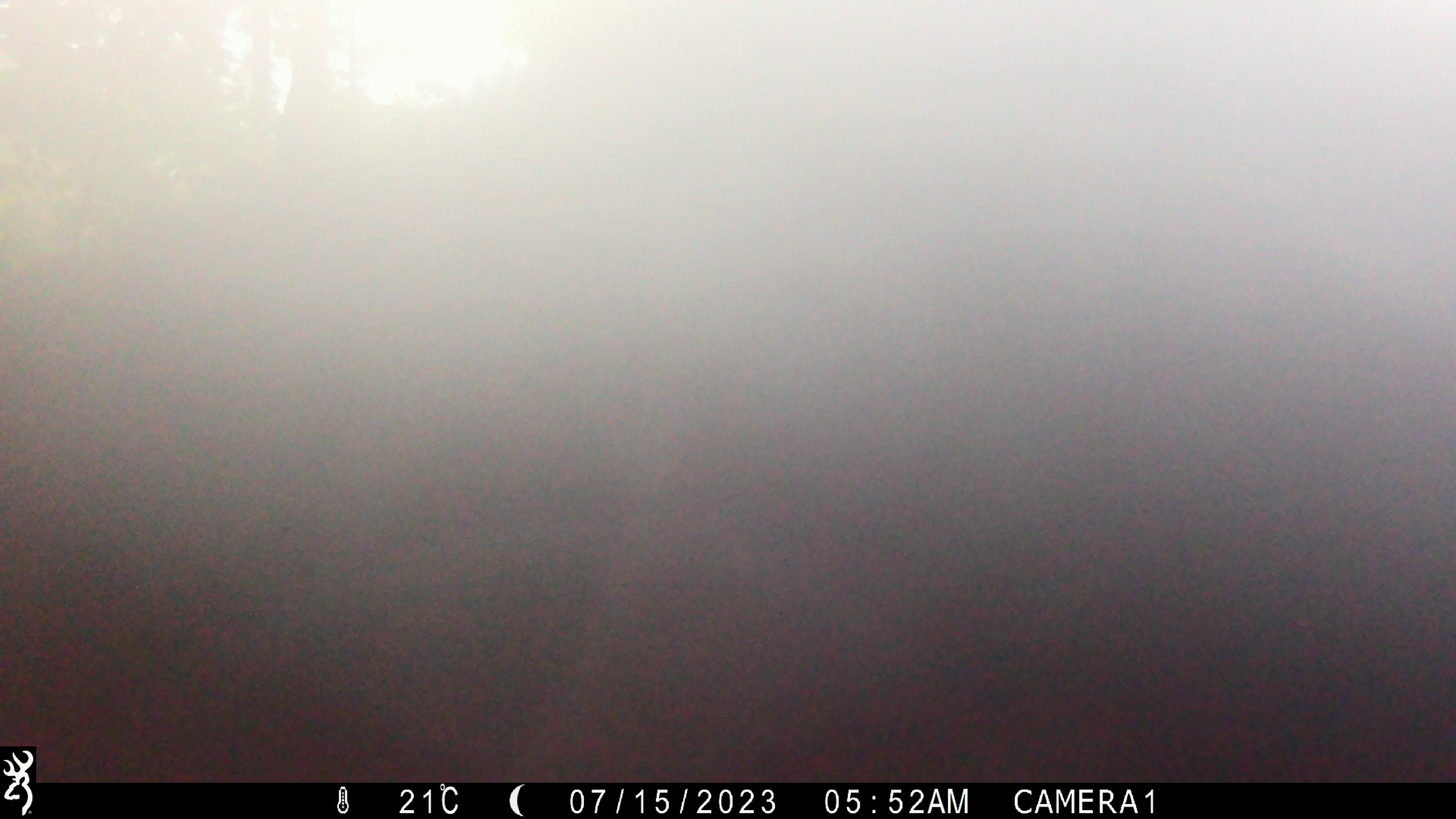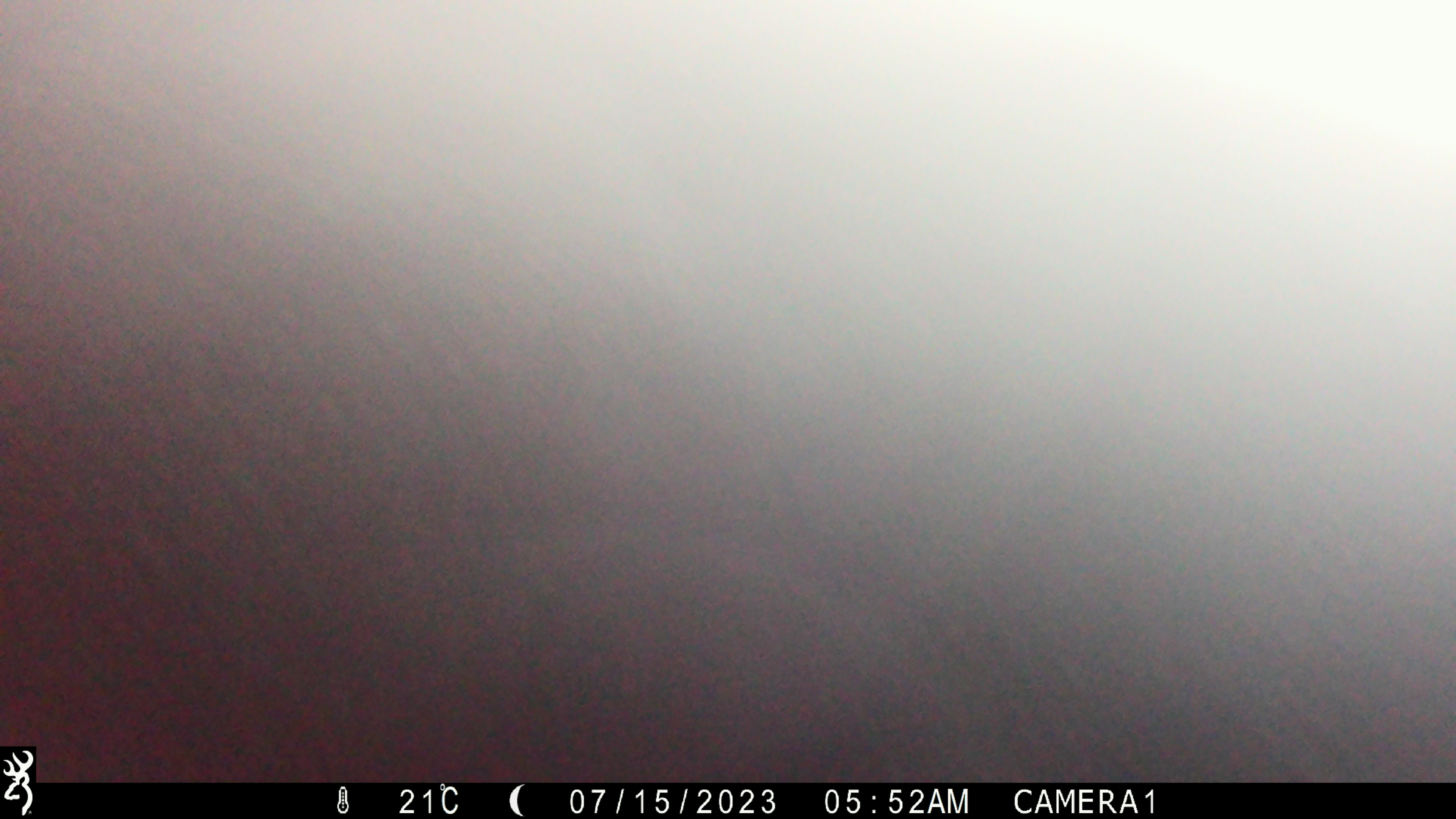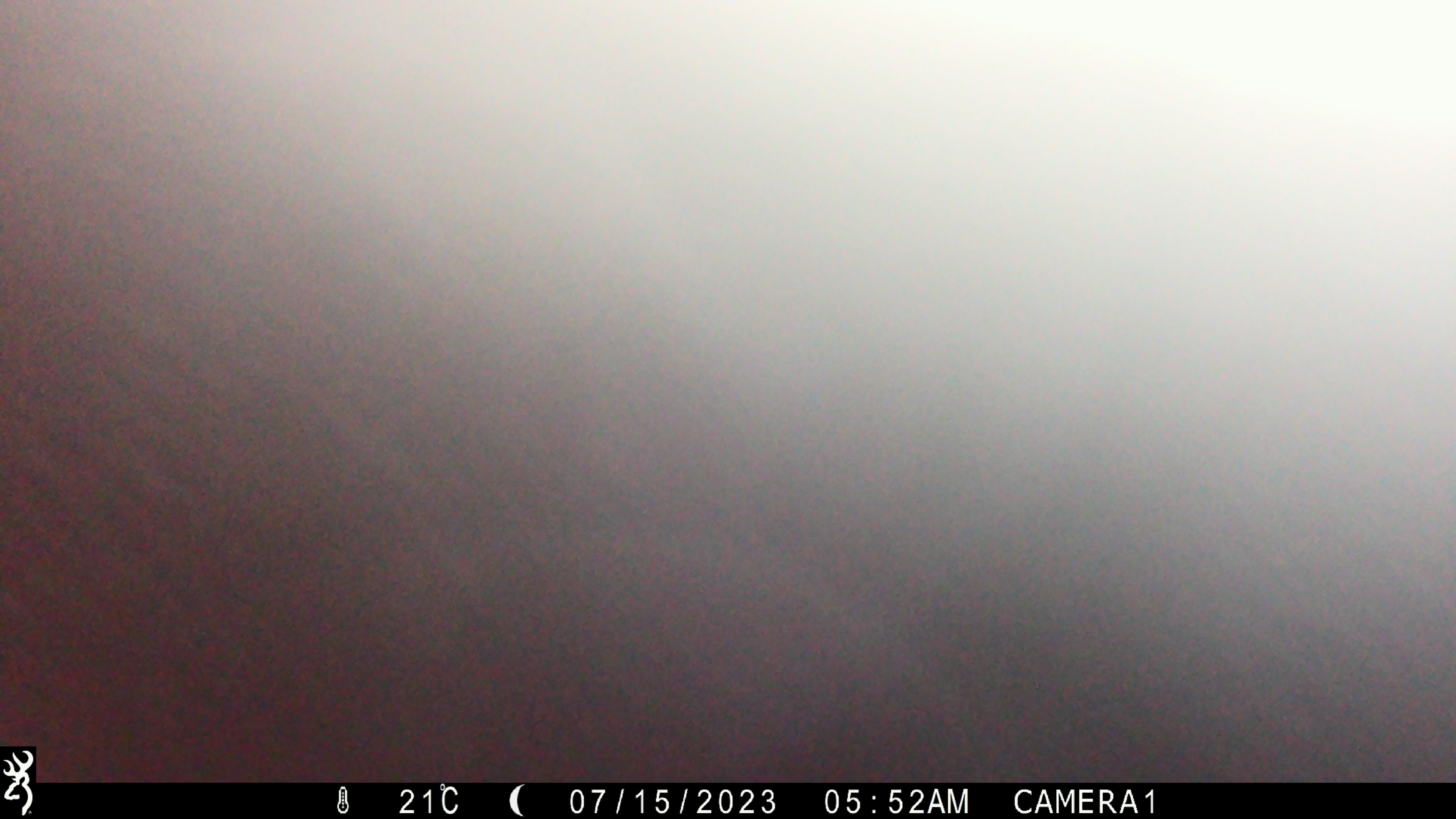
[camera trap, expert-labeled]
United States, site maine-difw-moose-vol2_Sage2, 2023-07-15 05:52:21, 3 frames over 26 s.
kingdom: Animalia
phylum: Chordata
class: Mammalia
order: Artiodactyla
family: Cervidae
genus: Alces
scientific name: Alces alces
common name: moose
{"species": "moose (Alces alces)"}